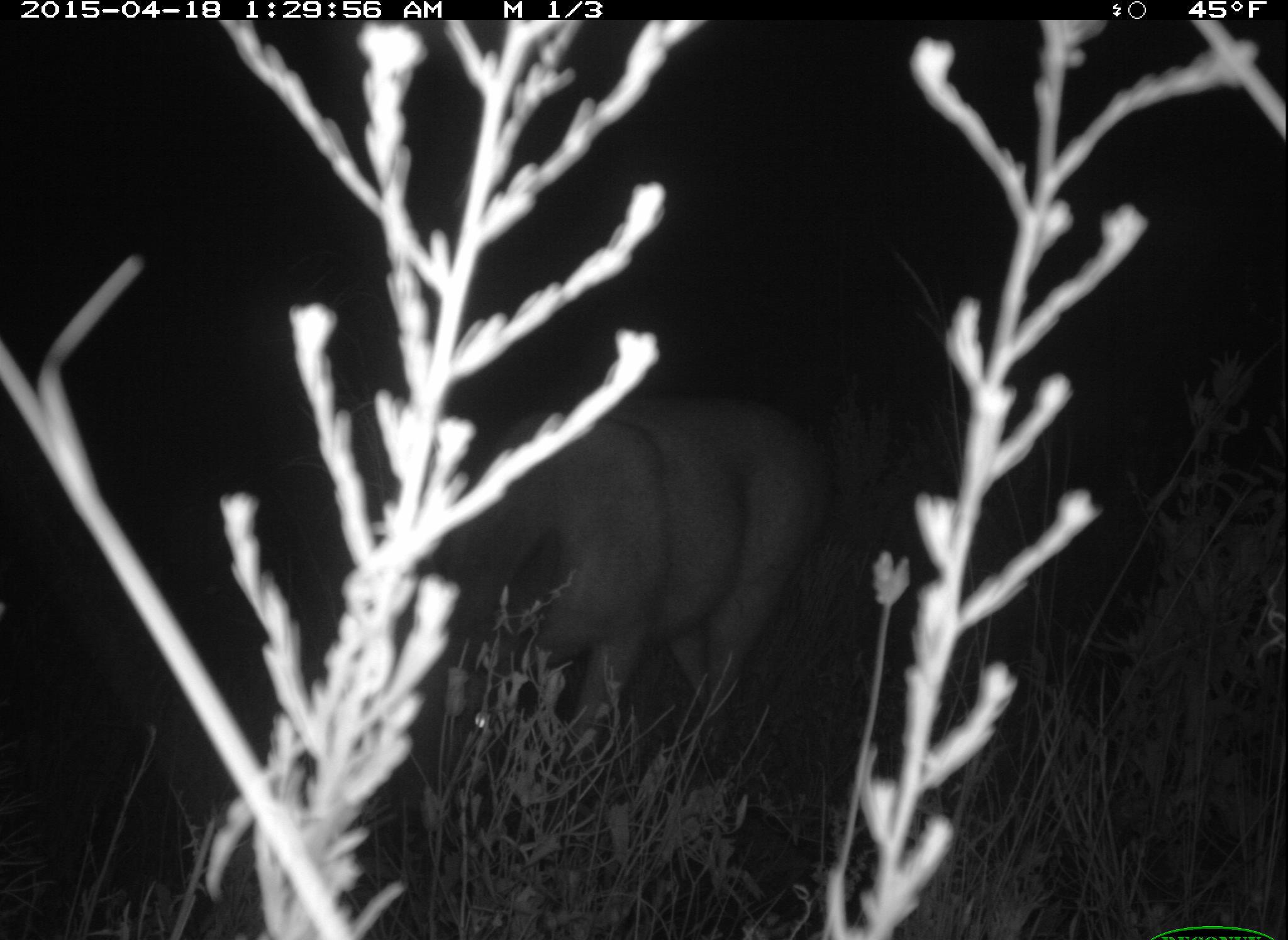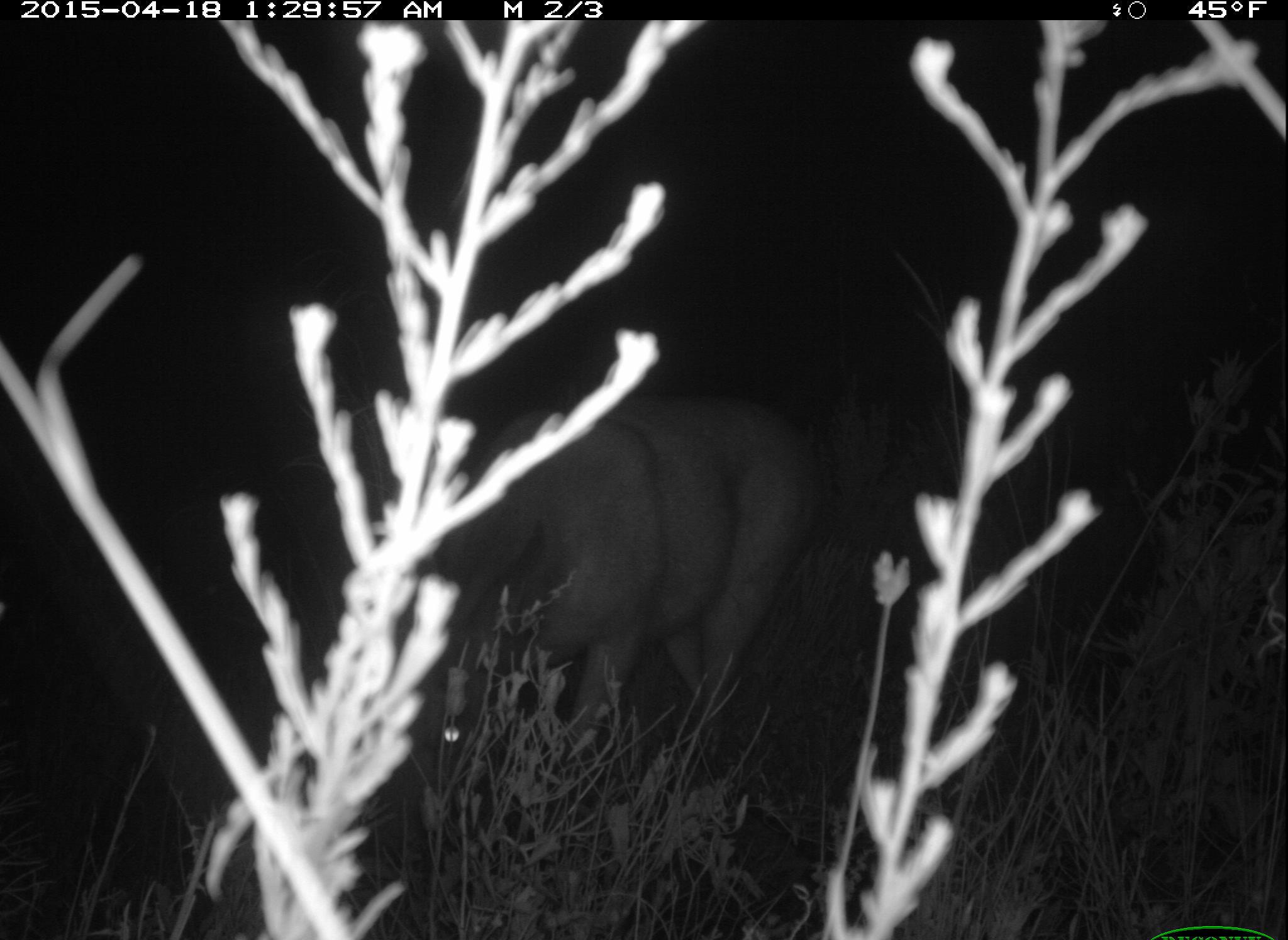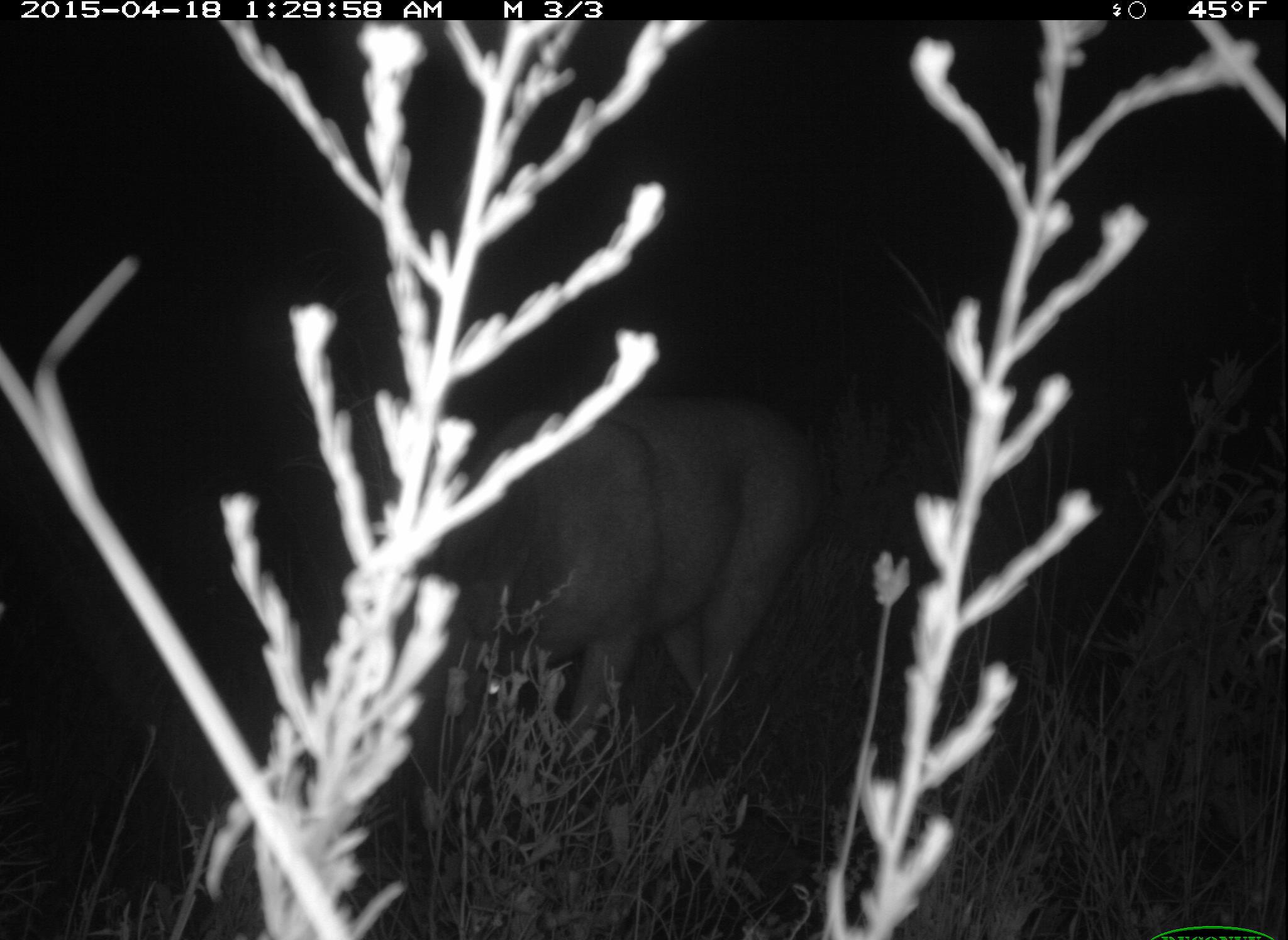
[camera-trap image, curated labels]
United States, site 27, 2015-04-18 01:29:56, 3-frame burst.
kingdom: Animalia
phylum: Chordata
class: Mammalia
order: Artiodactyla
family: Cervidae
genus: Odocoileus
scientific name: Odocoileus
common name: deer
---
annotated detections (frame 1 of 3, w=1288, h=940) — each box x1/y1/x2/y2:
deer: 394/400/833/840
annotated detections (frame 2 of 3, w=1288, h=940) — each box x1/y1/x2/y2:
deer: 324/392/809/807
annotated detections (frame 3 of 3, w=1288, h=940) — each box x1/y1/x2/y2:
deer: 352/397/817/853